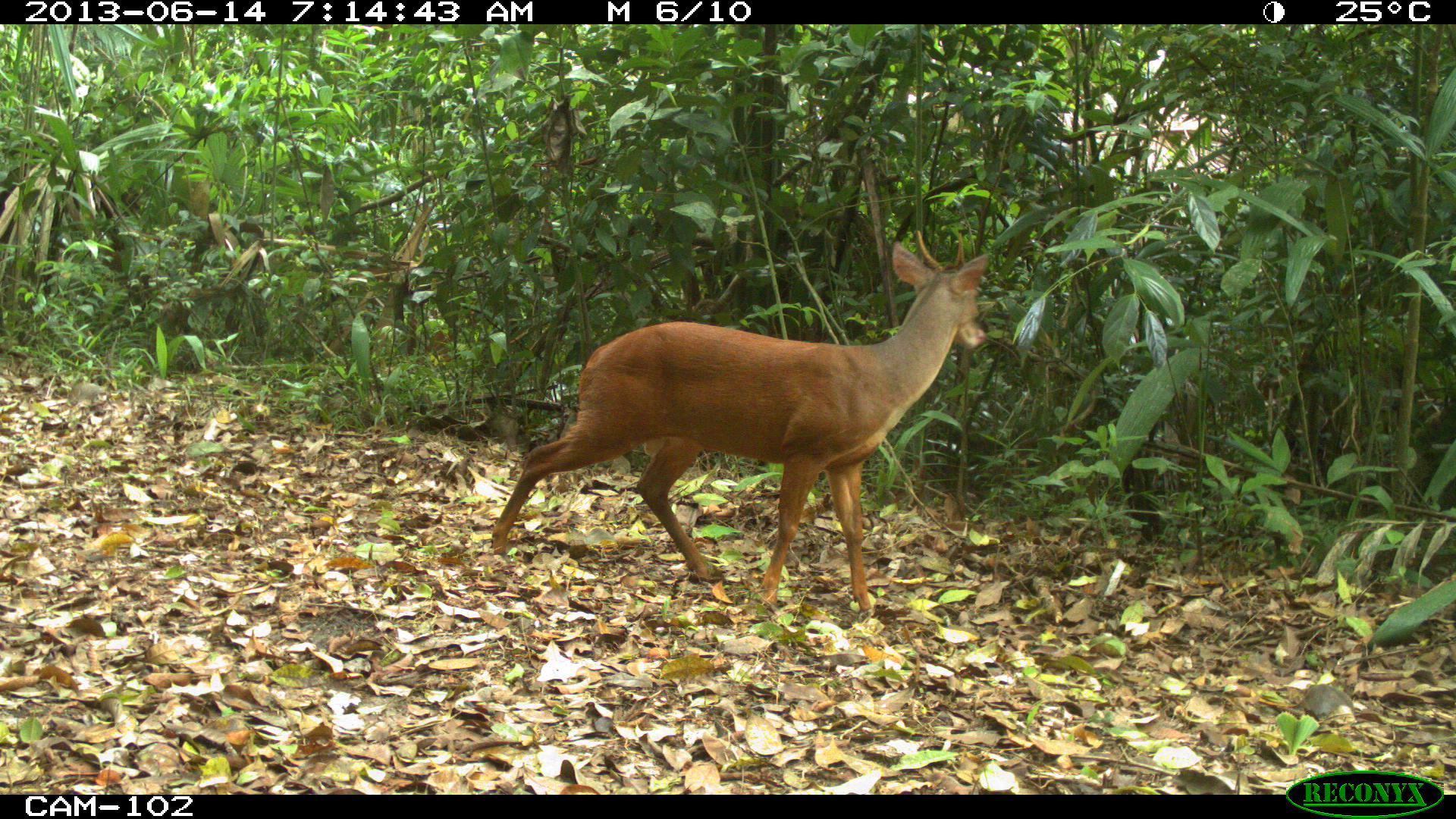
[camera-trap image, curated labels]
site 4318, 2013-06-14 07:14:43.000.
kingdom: Animalia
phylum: Chordata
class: Mammalia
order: Artiodactyla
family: Cervidae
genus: Mazama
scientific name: Mazama temama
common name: central american red brocket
Mazama temama (central american red brocket), count 1, sex male.